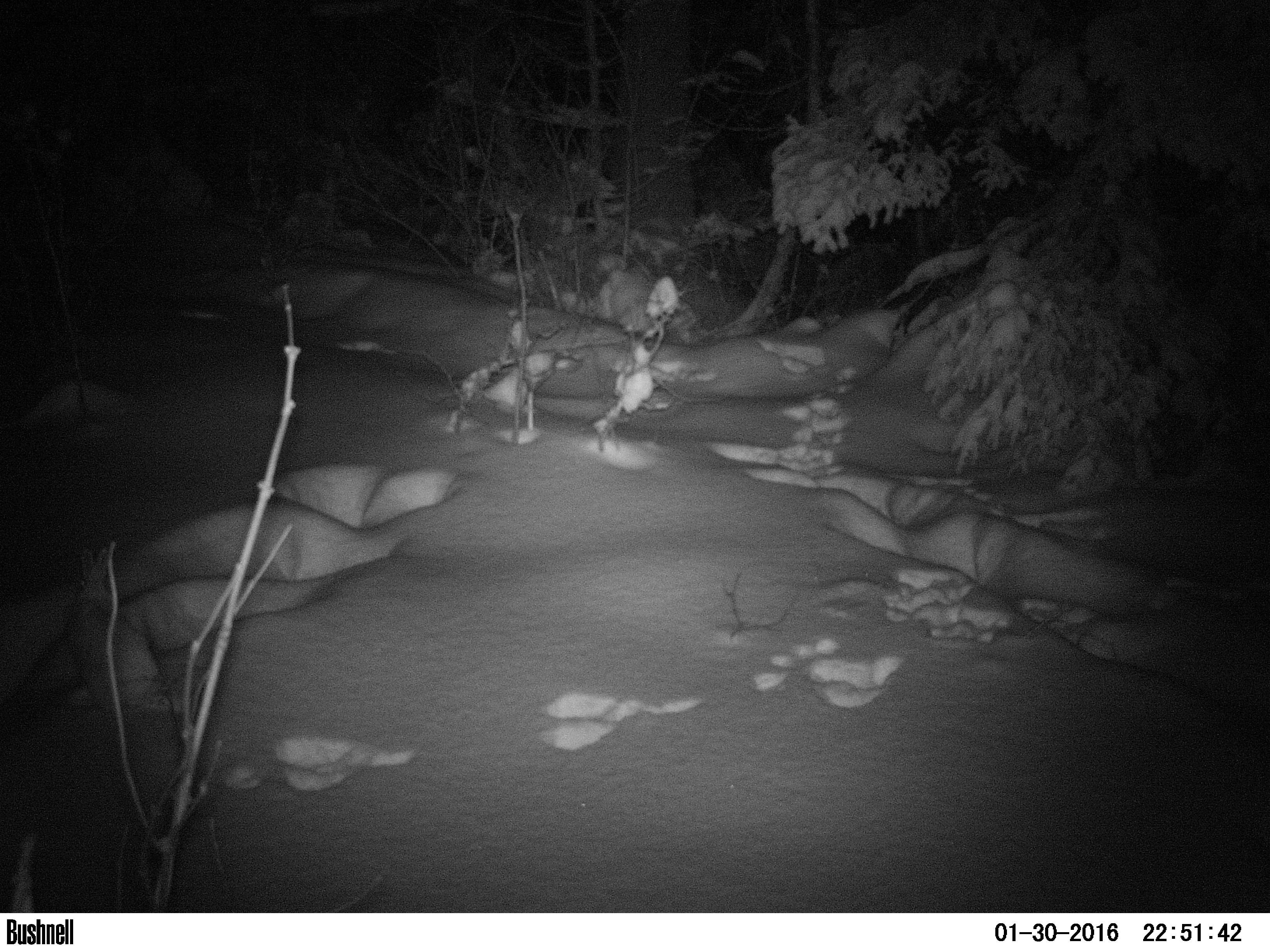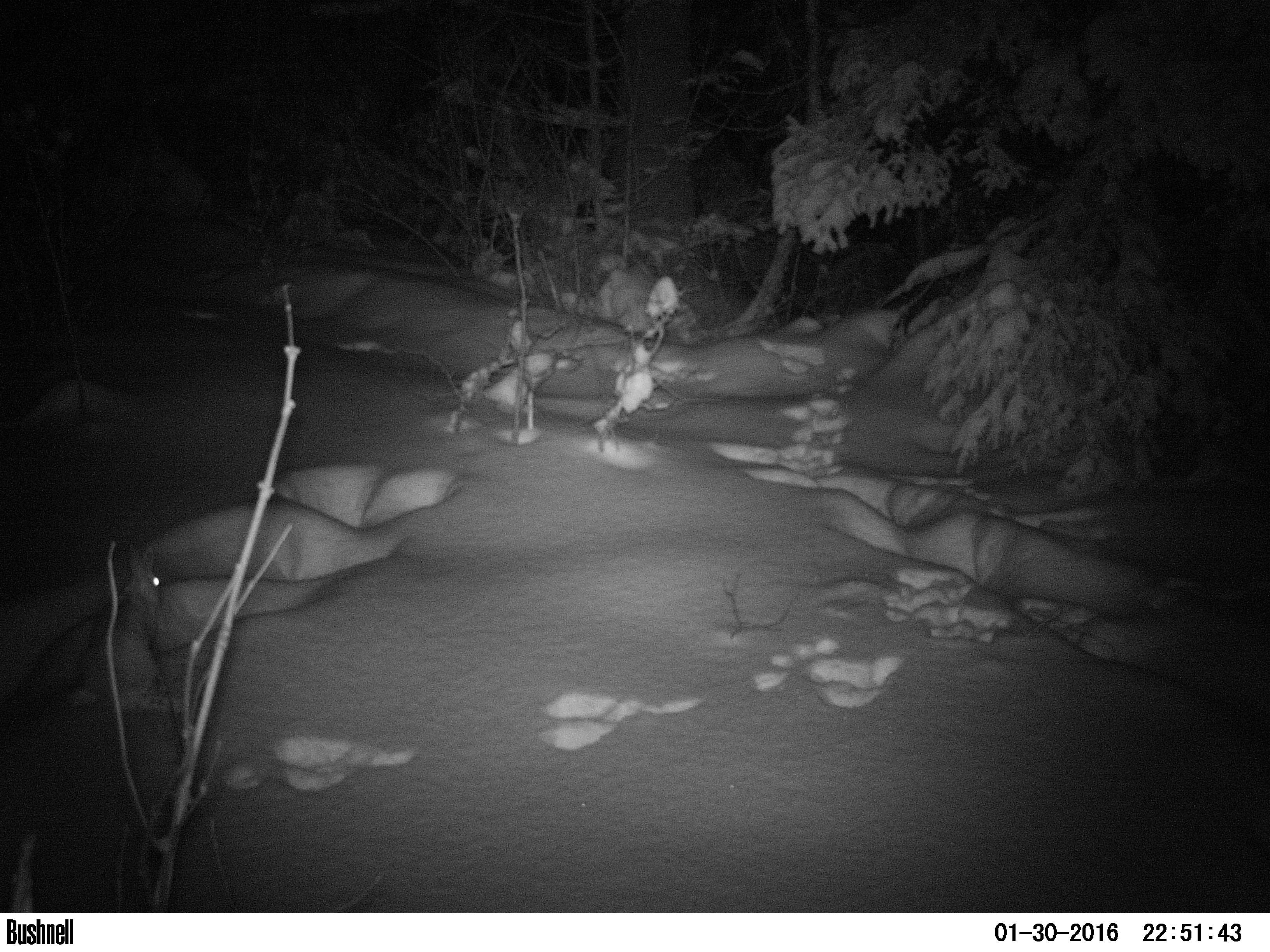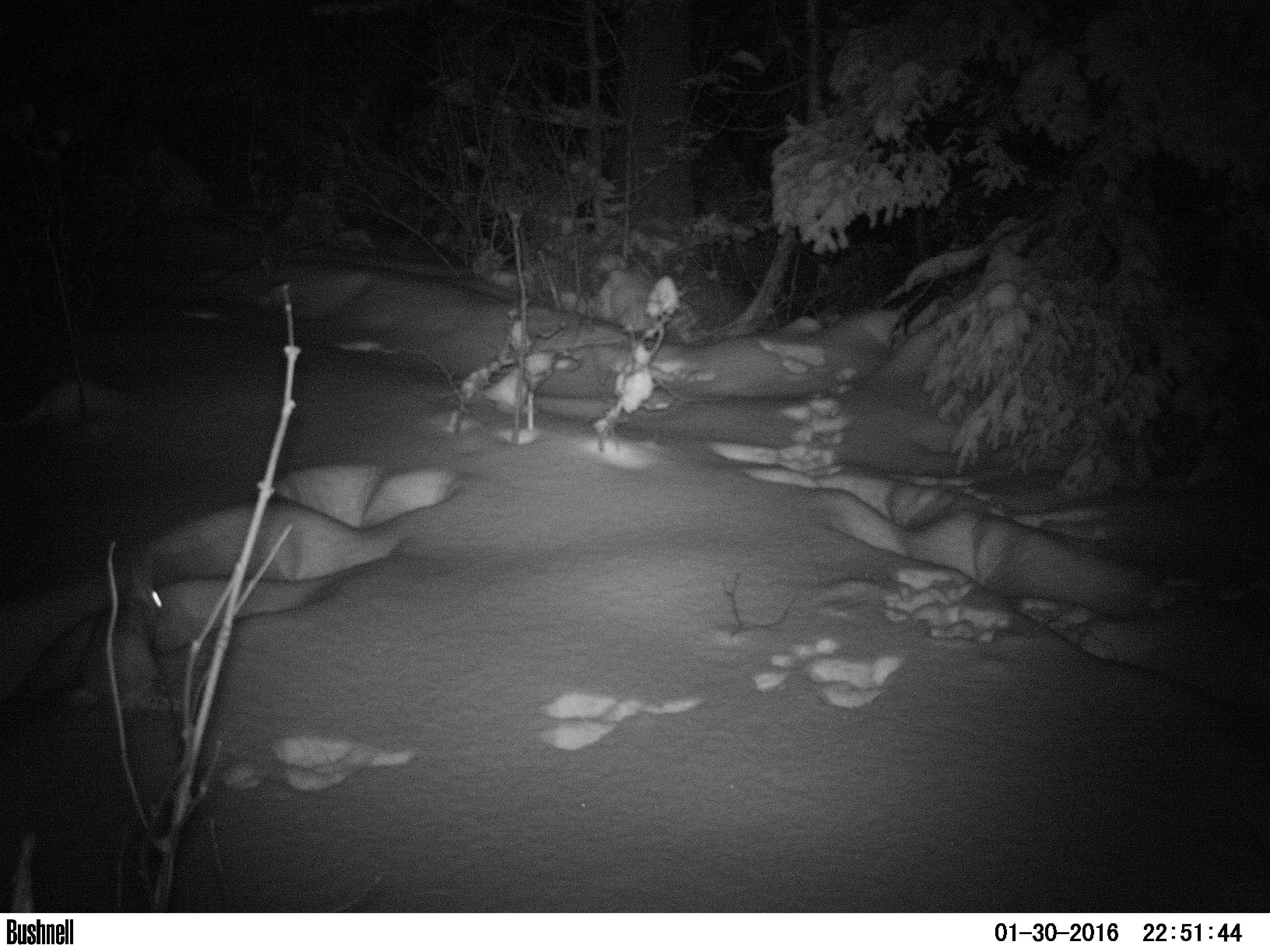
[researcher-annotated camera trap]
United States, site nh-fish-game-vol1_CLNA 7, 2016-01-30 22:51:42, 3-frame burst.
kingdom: Animalia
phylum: Chordata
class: Mammalia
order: Lagomorpha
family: Leporidae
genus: Lepus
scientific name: Lepus americanus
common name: snowshoe hare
Snowshoe hare (Lepus americanus).